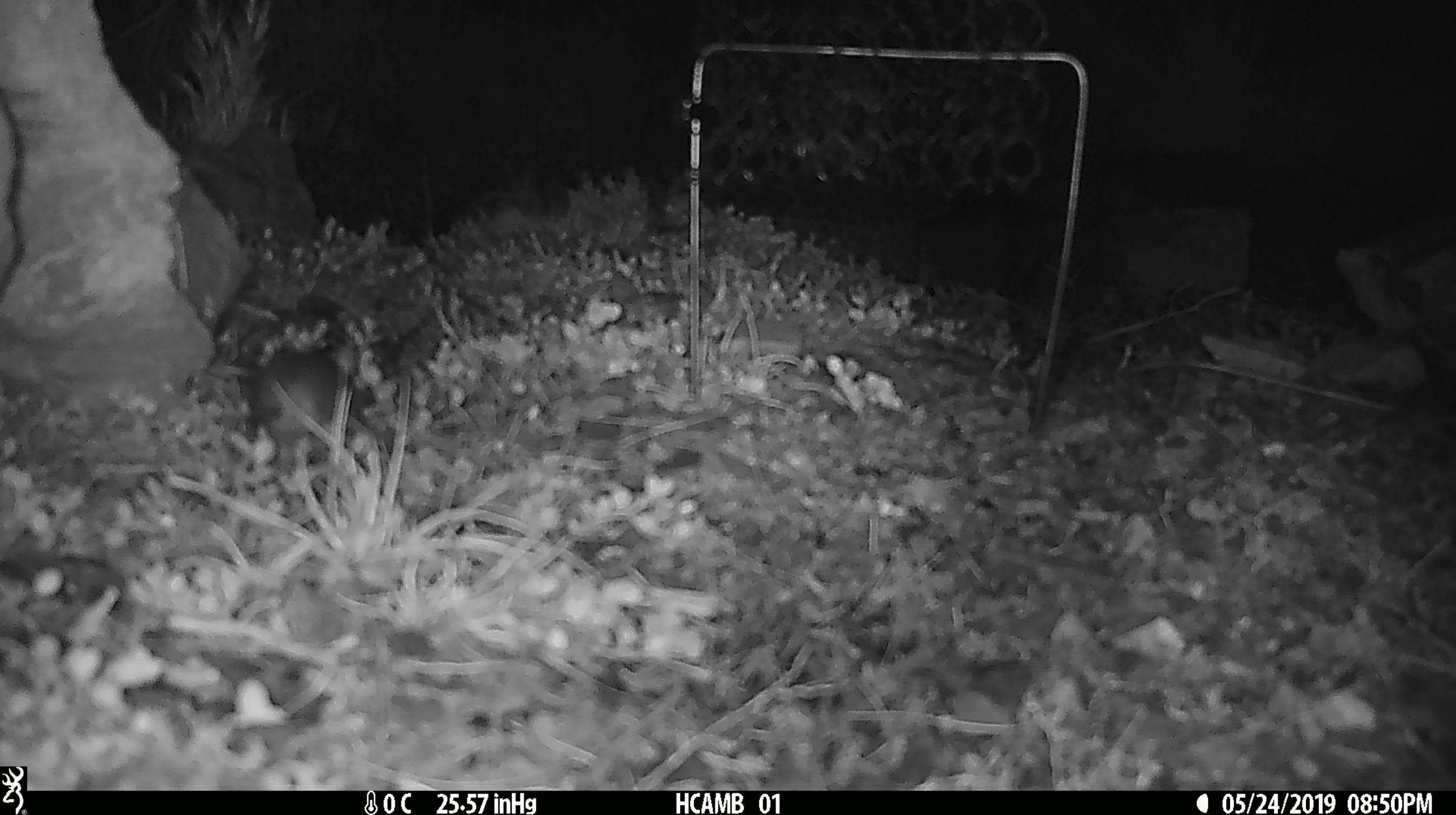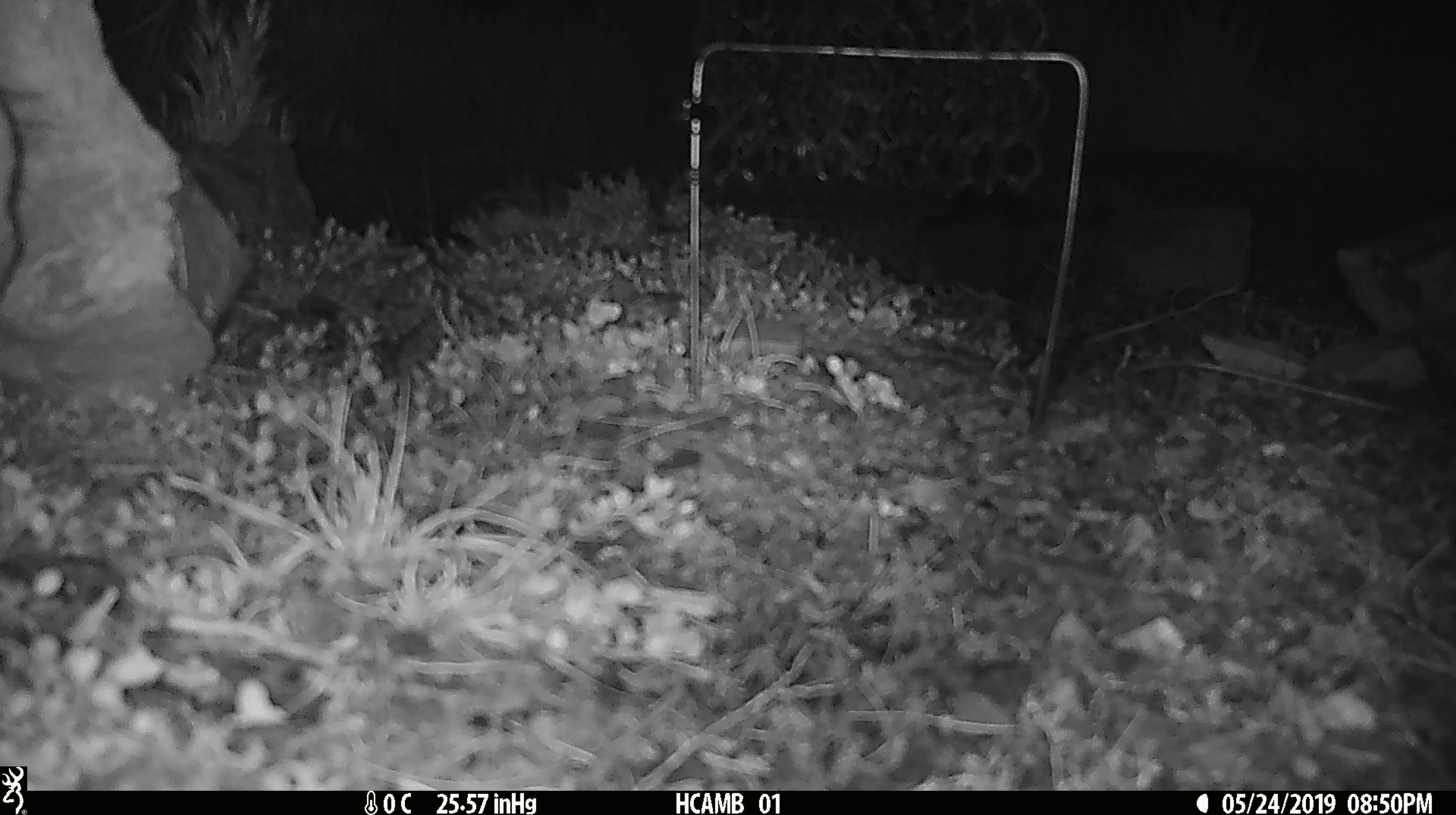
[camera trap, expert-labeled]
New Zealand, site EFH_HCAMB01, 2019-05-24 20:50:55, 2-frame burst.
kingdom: Animalia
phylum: Chordata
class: Mammalia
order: Rodentia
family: Muridae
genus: Mus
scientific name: Mus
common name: mouse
Mouse (Mus).